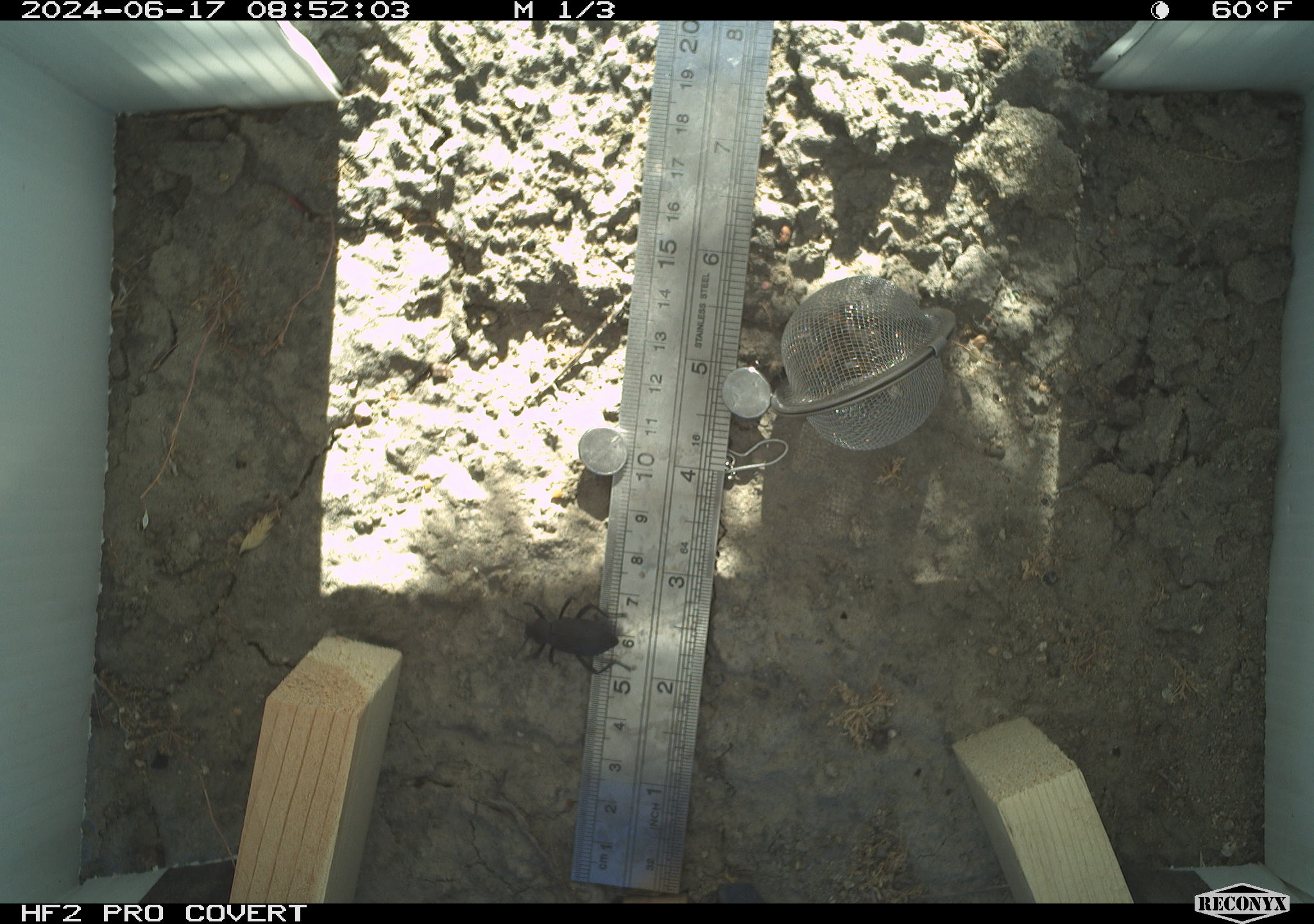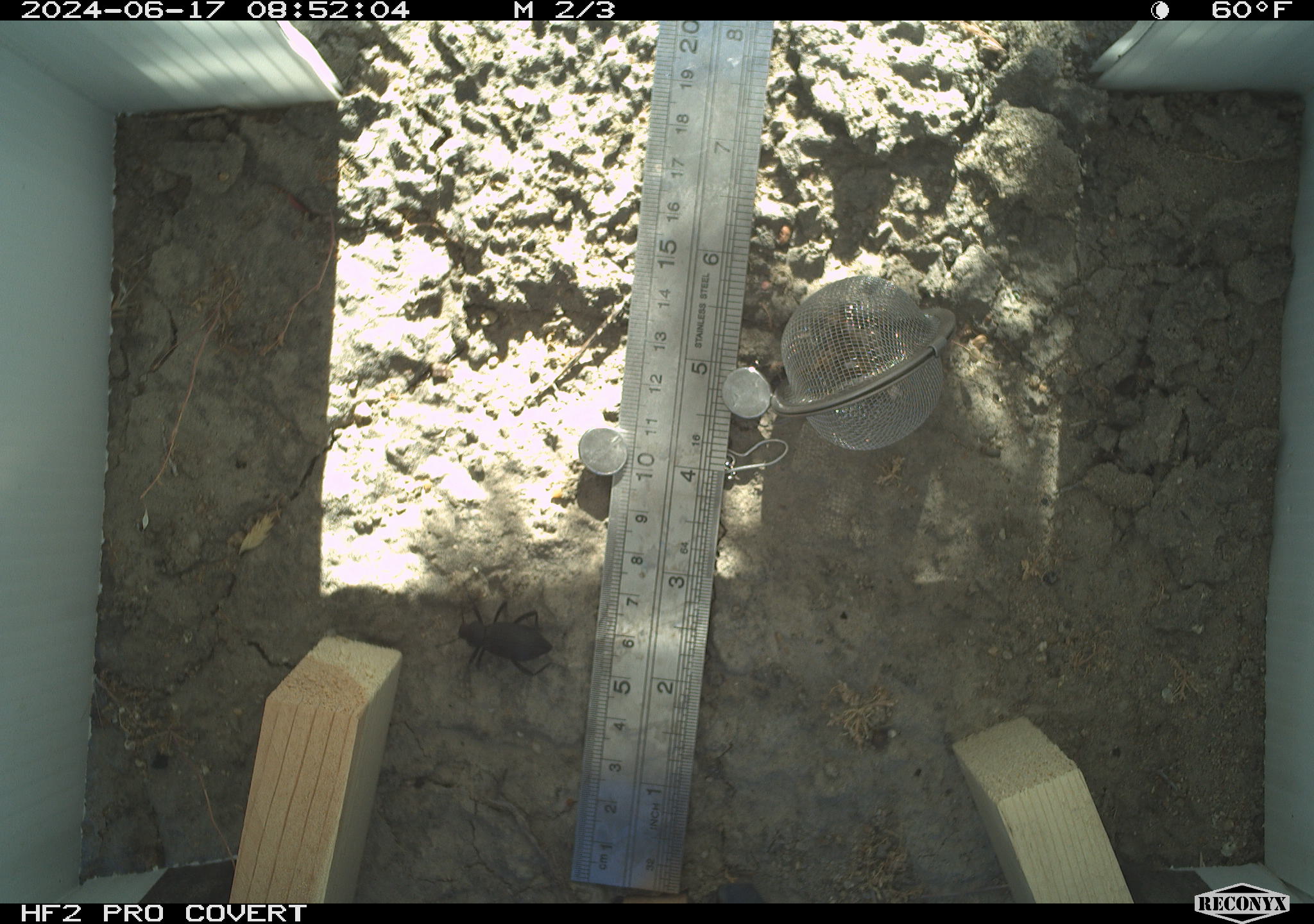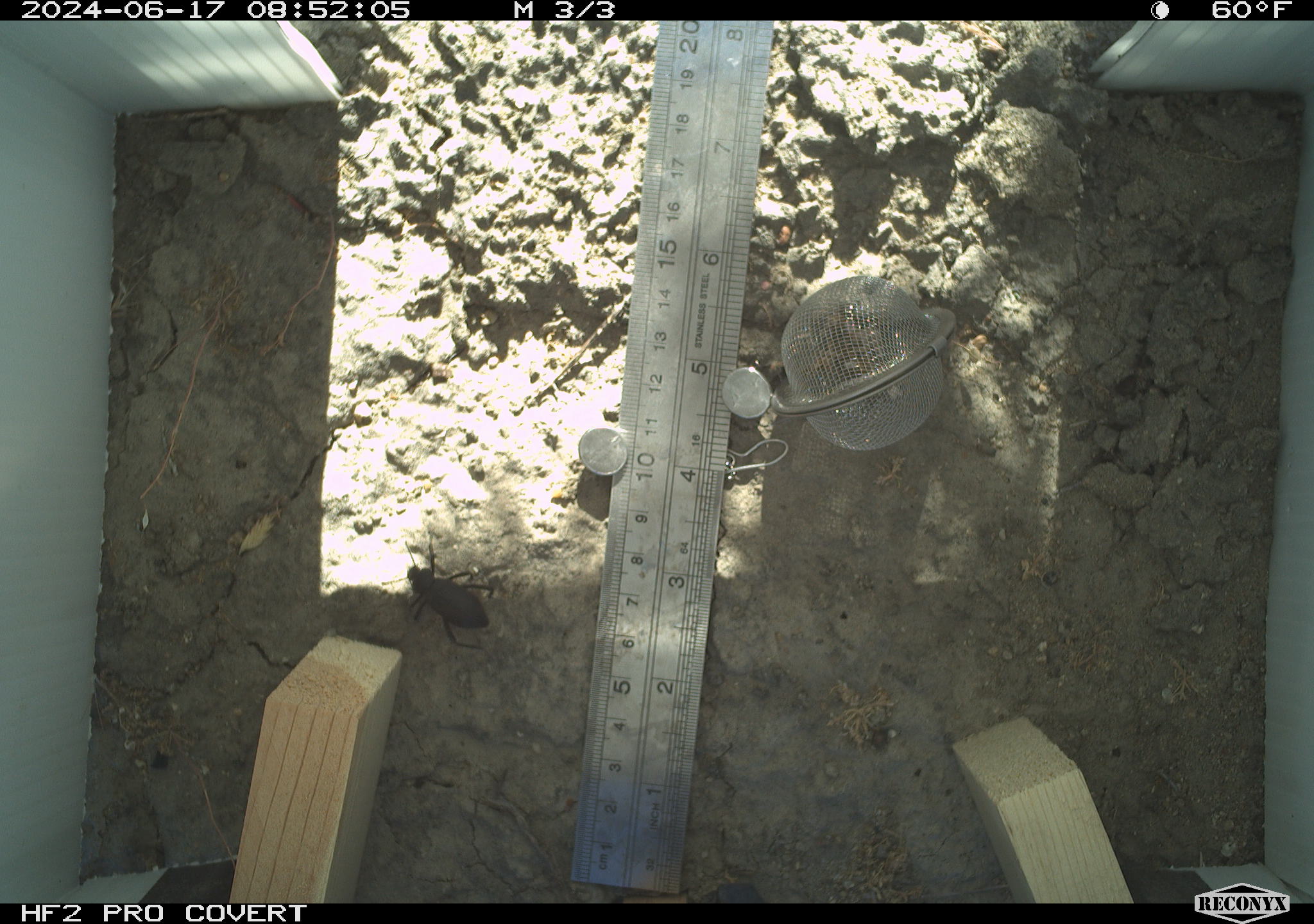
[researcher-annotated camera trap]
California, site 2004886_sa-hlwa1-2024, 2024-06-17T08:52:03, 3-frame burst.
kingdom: Animalia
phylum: Arthropoda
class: Insecta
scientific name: Insecta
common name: insect